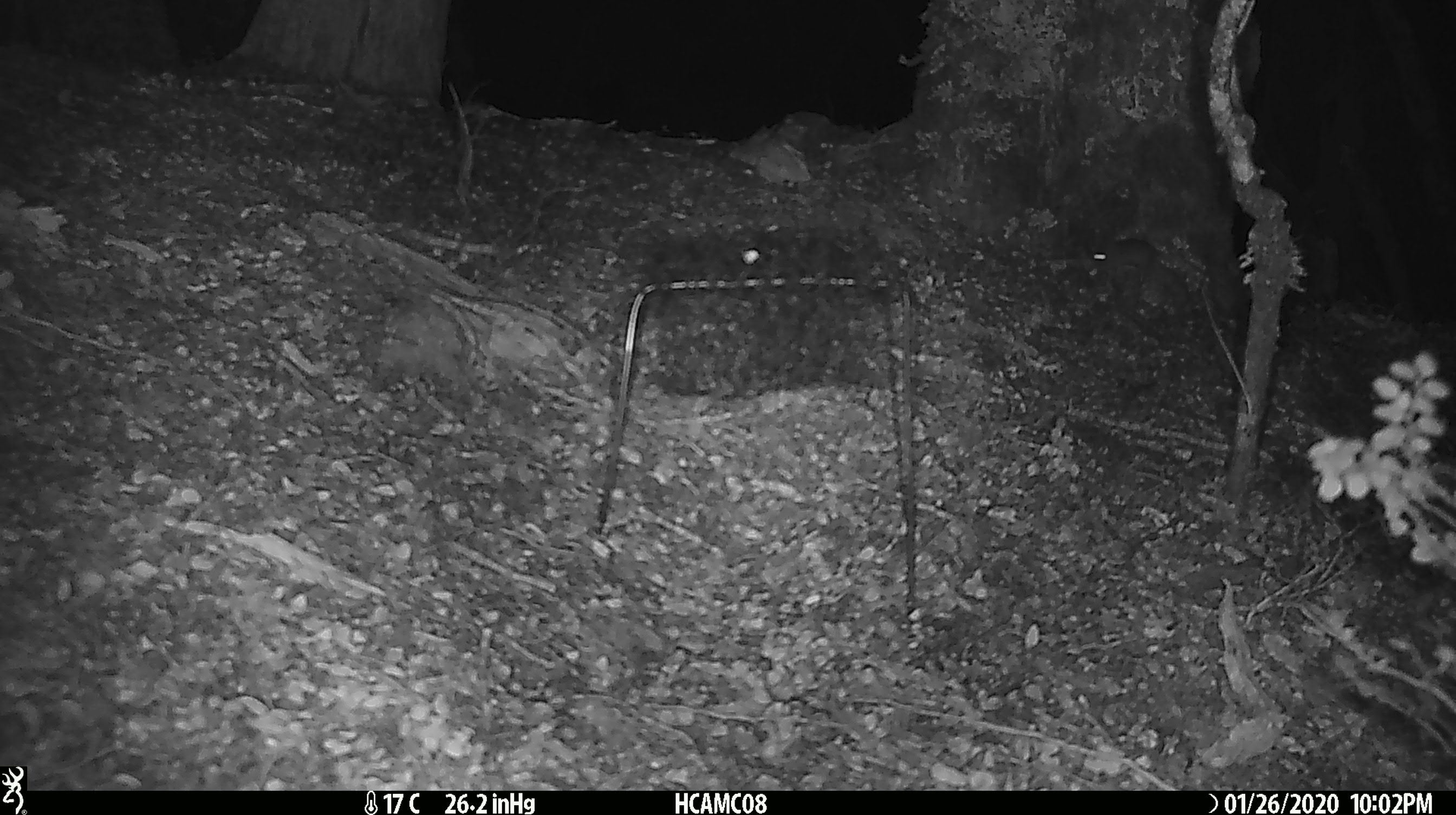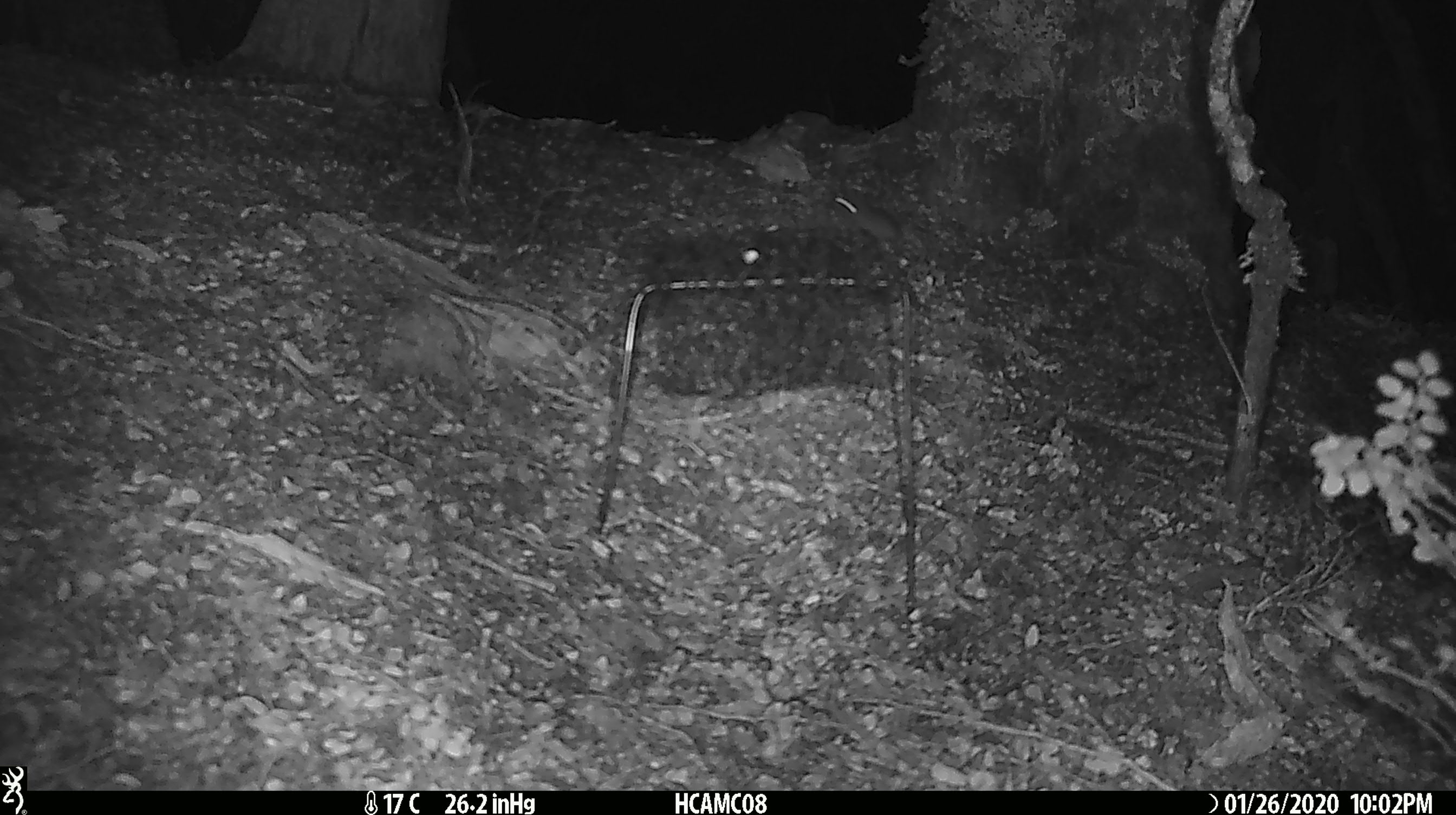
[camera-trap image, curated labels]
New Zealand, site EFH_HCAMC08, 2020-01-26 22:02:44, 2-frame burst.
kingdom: Animalia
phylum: Chordata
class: Mammalia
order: Rodentia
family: Muridae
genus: Mus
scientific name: Mus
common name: mouse